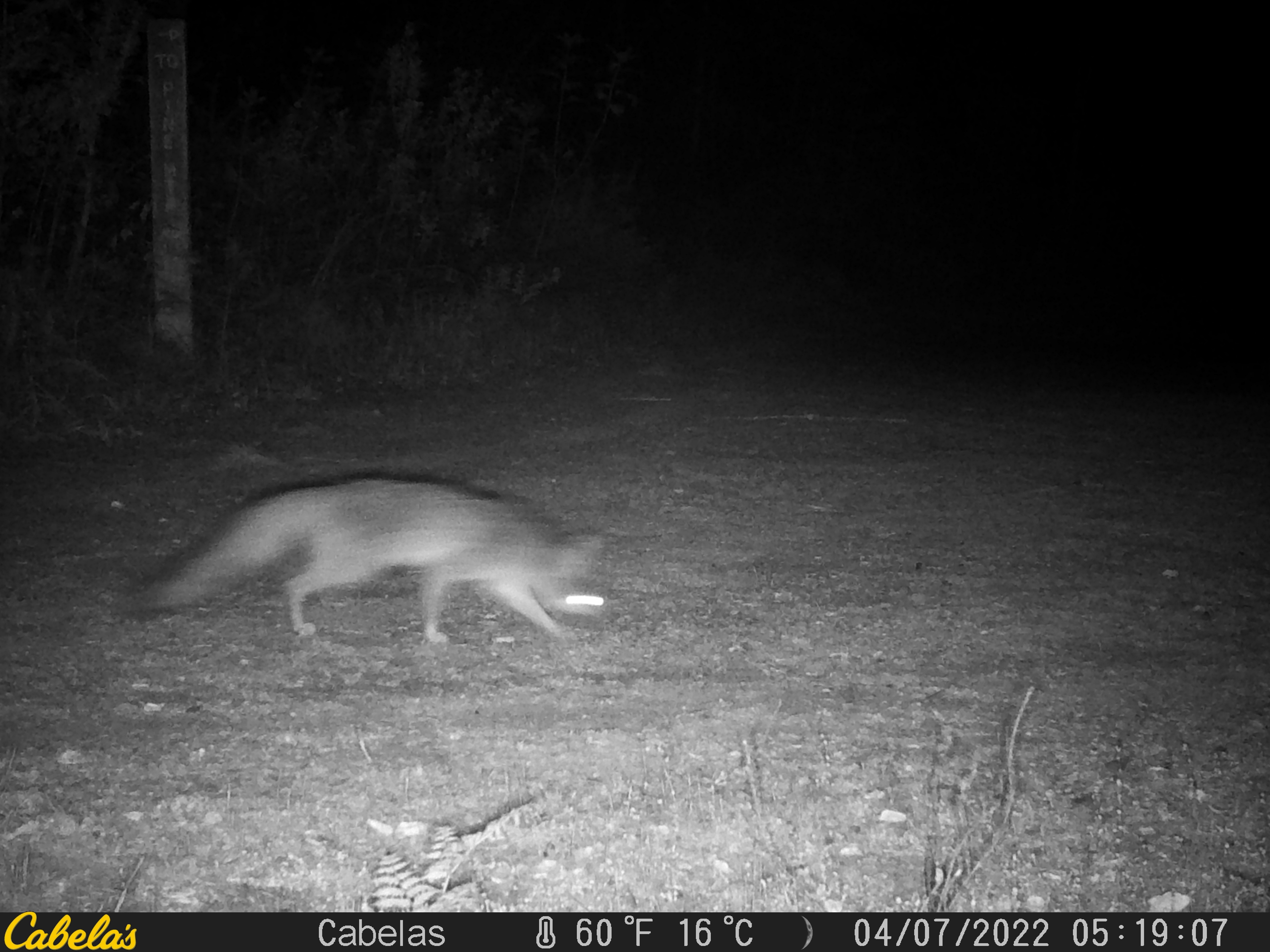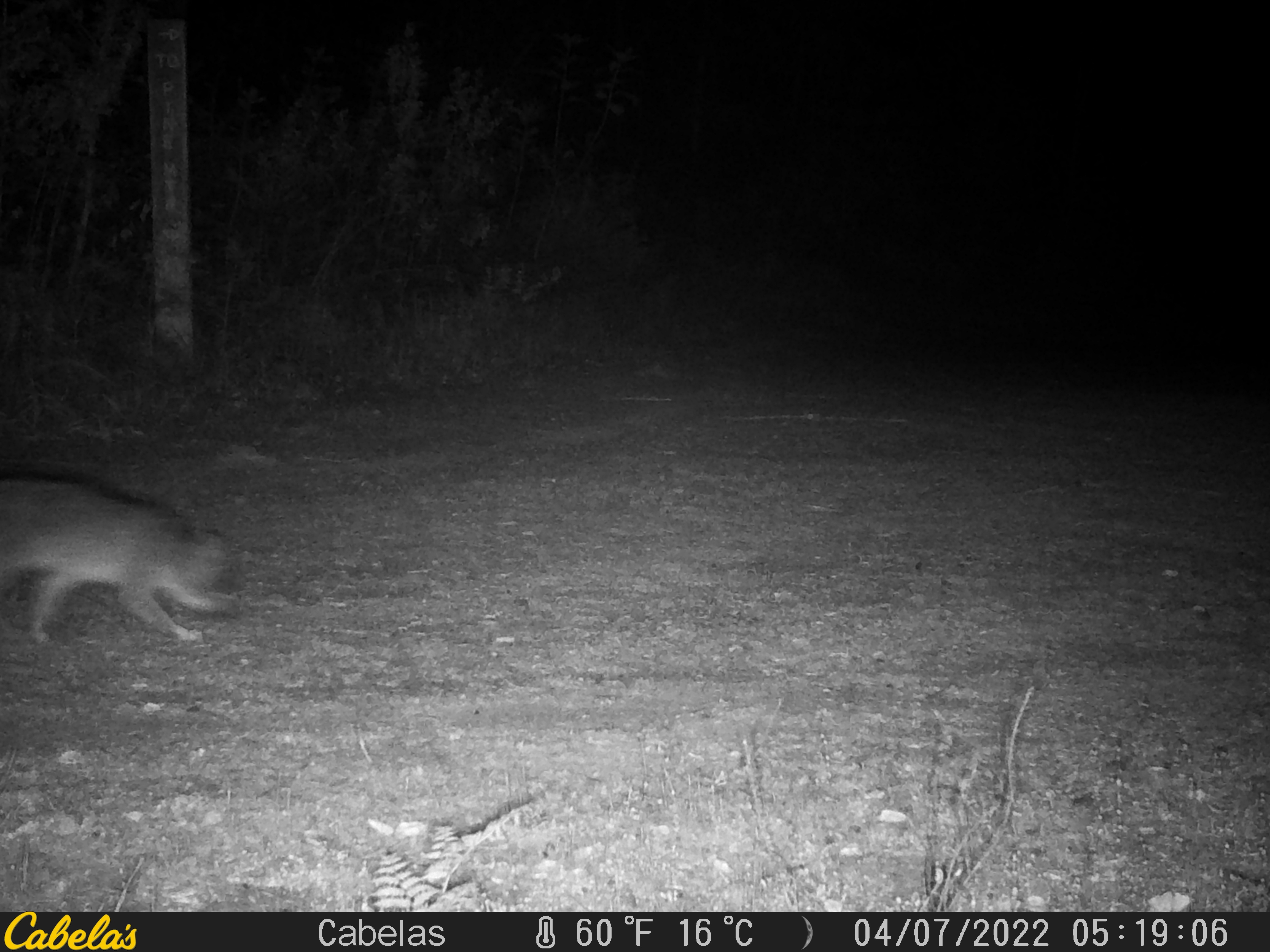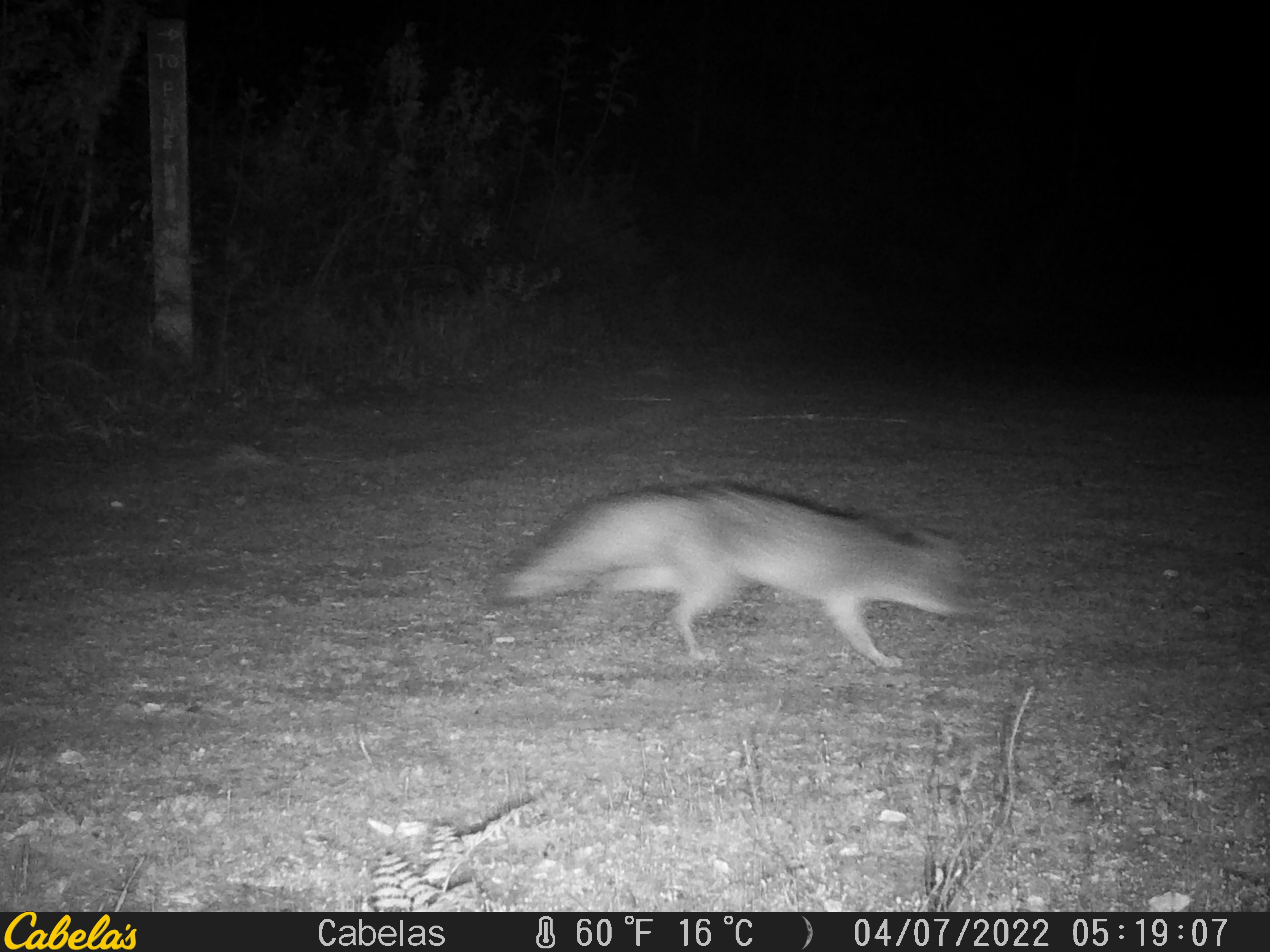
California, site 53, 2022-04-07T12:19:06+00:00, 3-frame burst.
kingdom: Animalia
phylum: Chordata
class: Mammalia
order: Carnivora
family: Canidae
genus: Urocyon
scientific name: Urocyon cinereoargenteus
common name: gray fox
Gray fox (Urocyon cinereoargenteus).